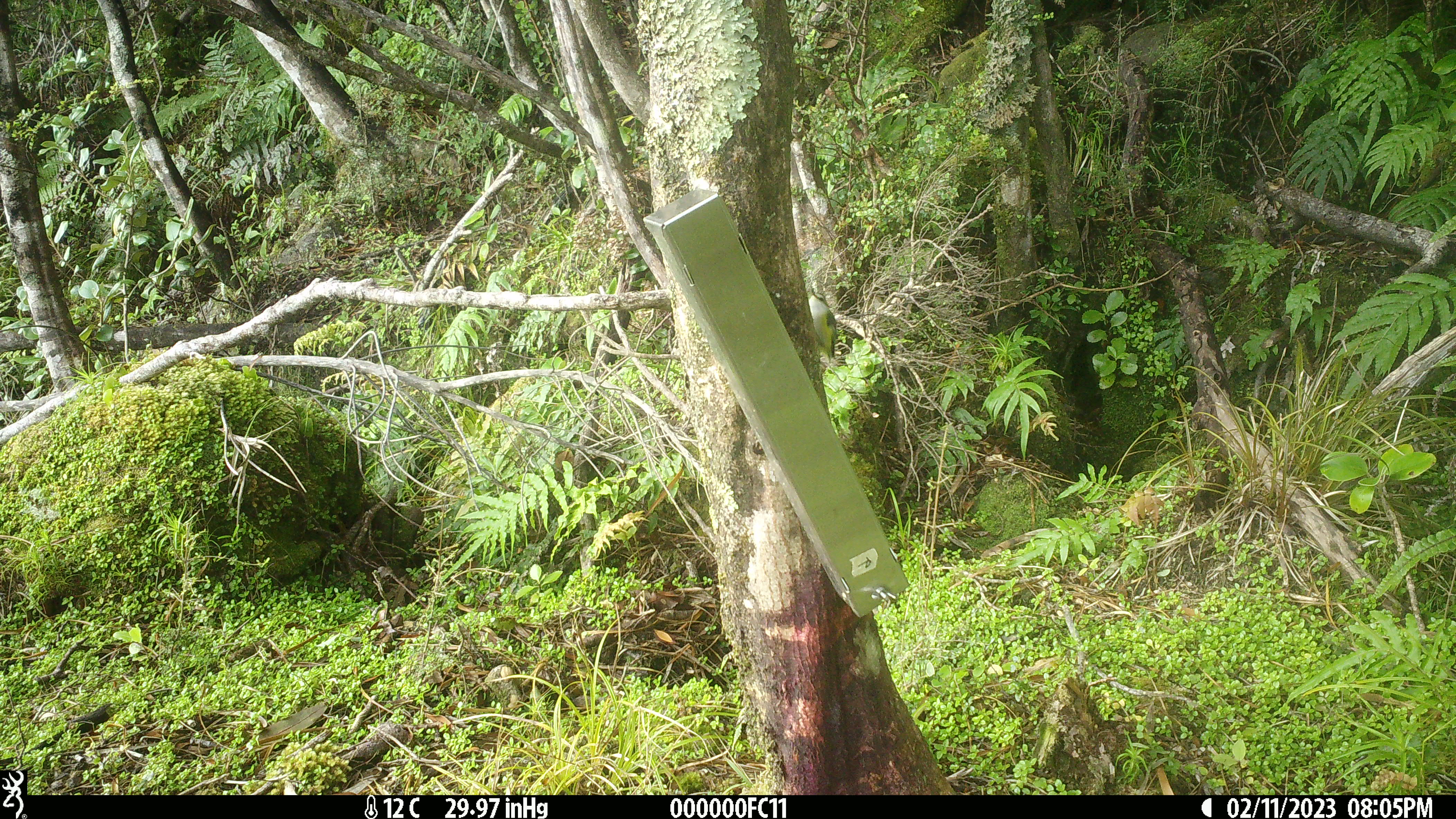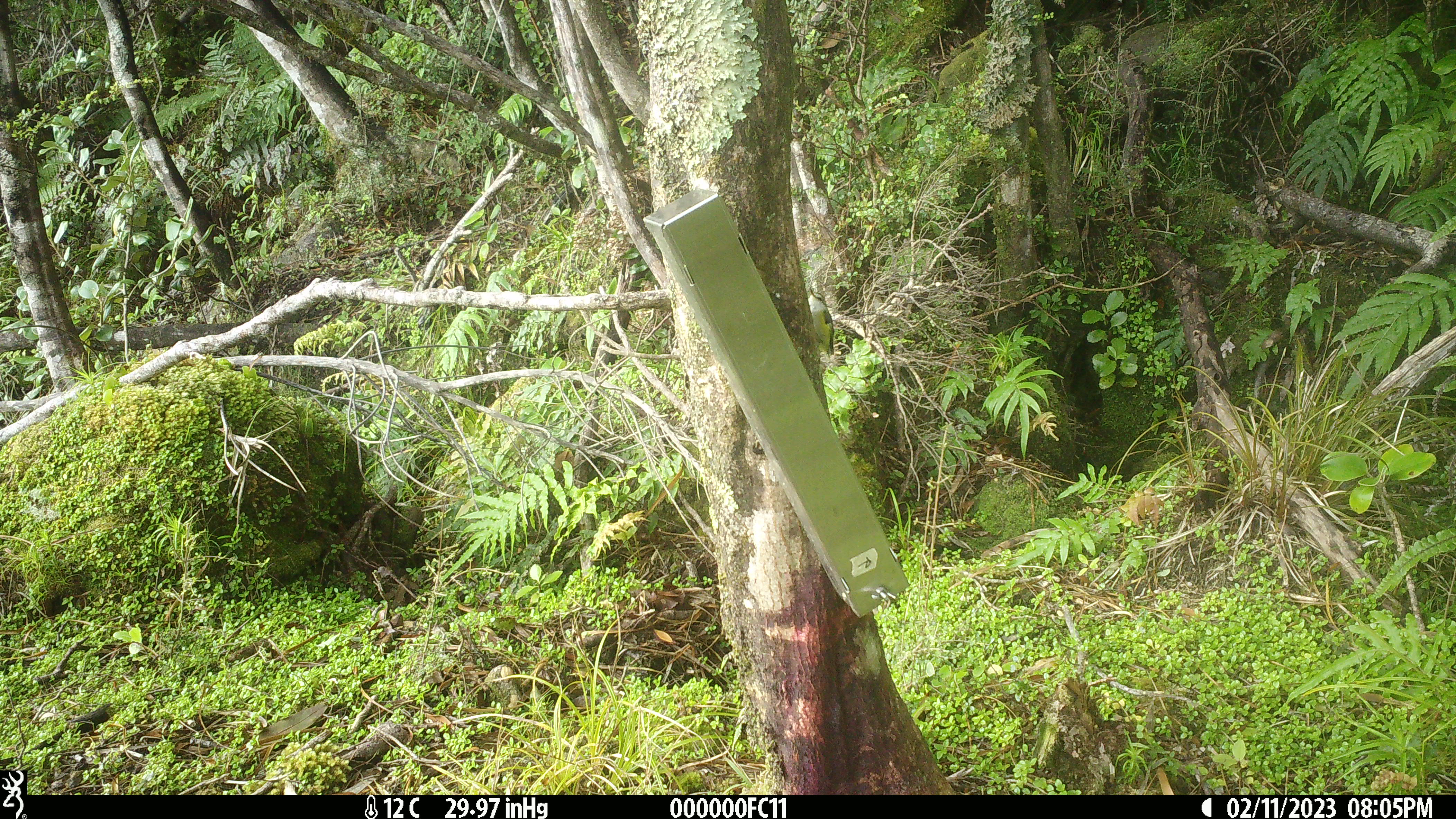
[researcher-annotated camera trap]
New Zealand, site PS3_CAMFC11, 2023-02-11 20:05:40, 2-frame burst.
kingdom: Animalia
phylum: Chordata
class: Aves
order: Passeriformes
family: Acanthisittidae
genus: Acanthisitta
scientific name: Acanthisitta chloris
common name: rifleman